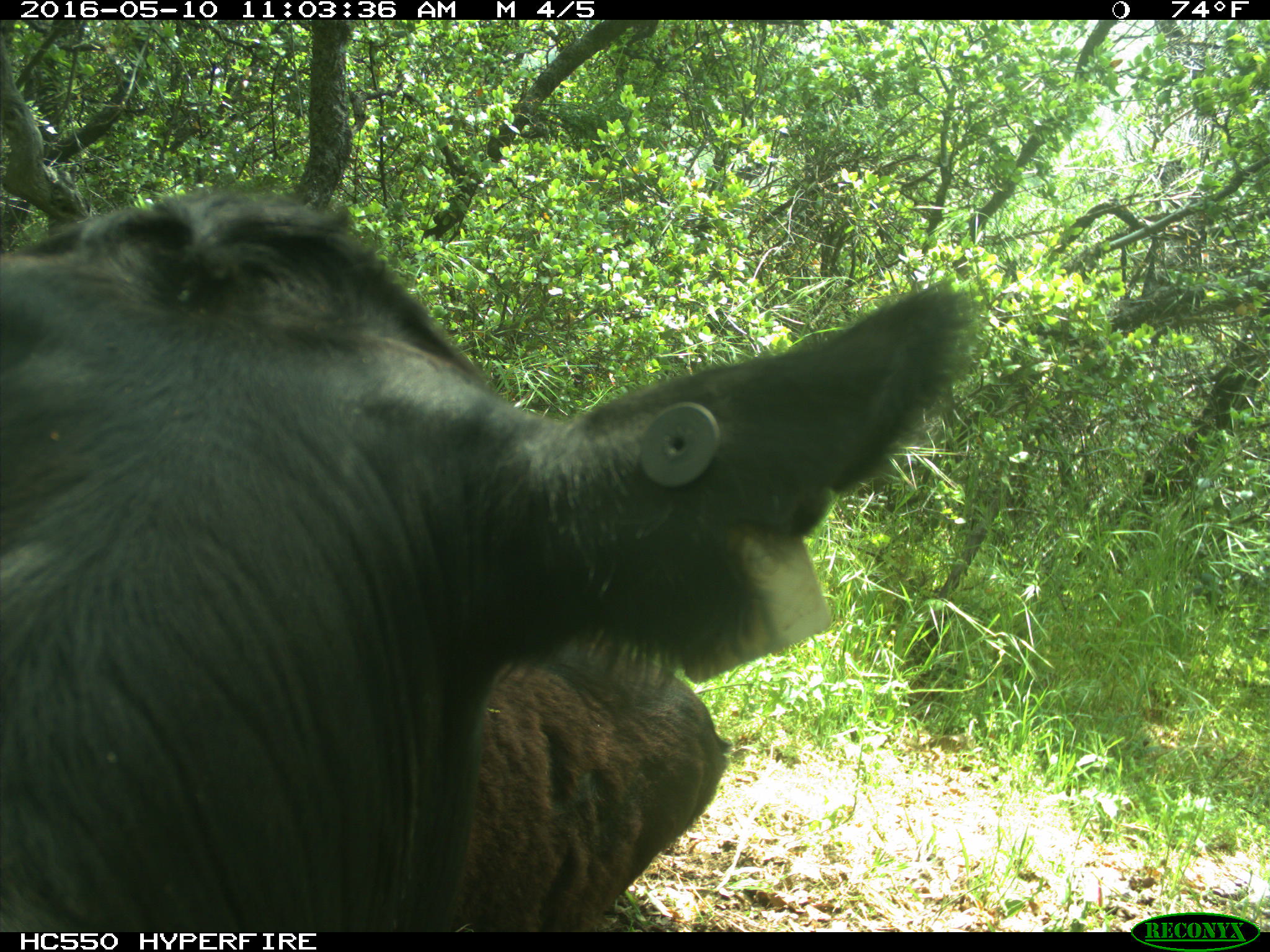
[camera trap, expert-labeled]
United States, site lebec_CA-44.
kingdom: Animalia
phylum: Chordata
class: Mammalia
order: Artiodactyla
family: Bovidae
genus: Bos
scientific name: Bos taurus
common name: domestic cow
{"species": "Bos taurus (domestic cow)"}